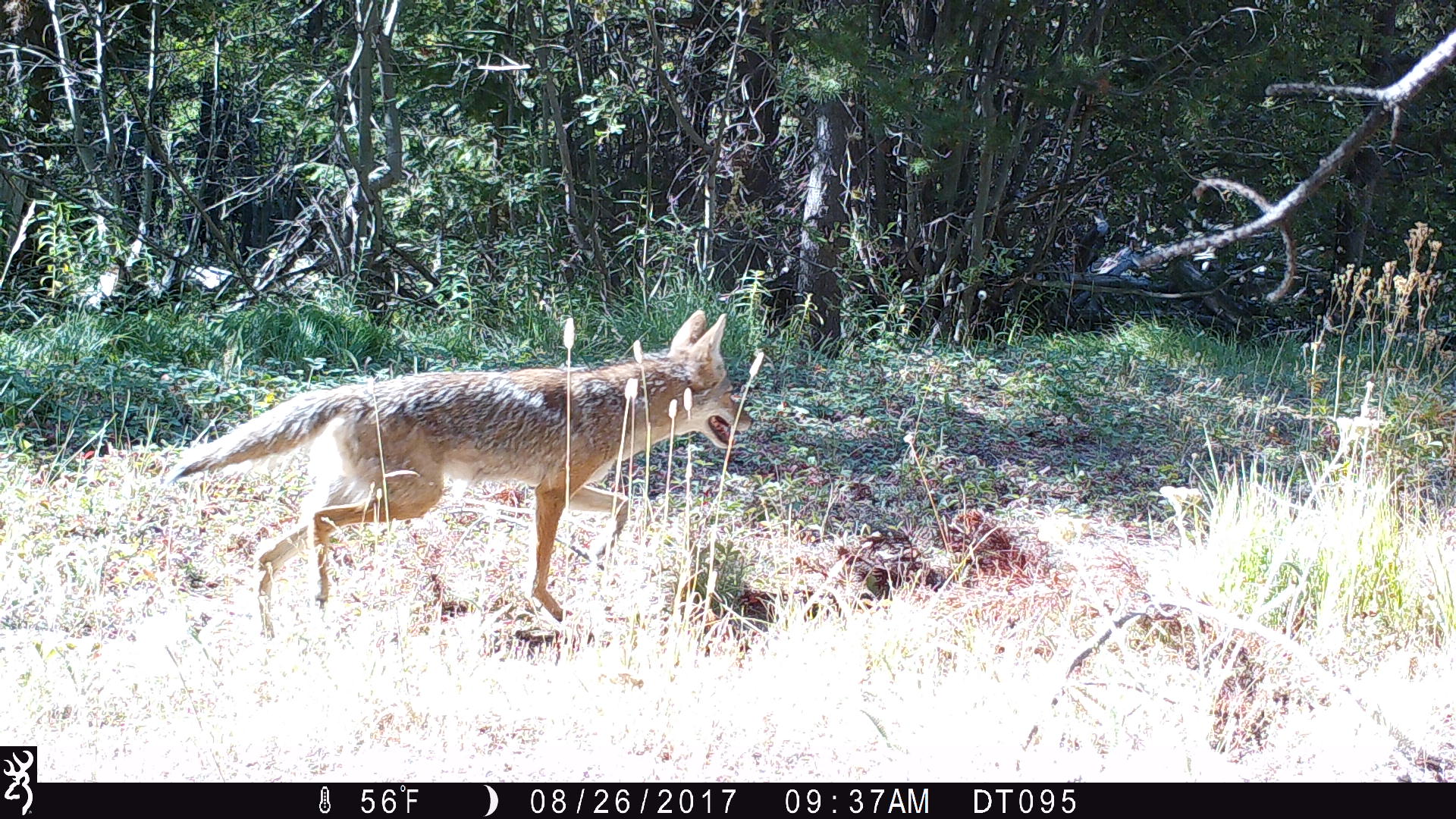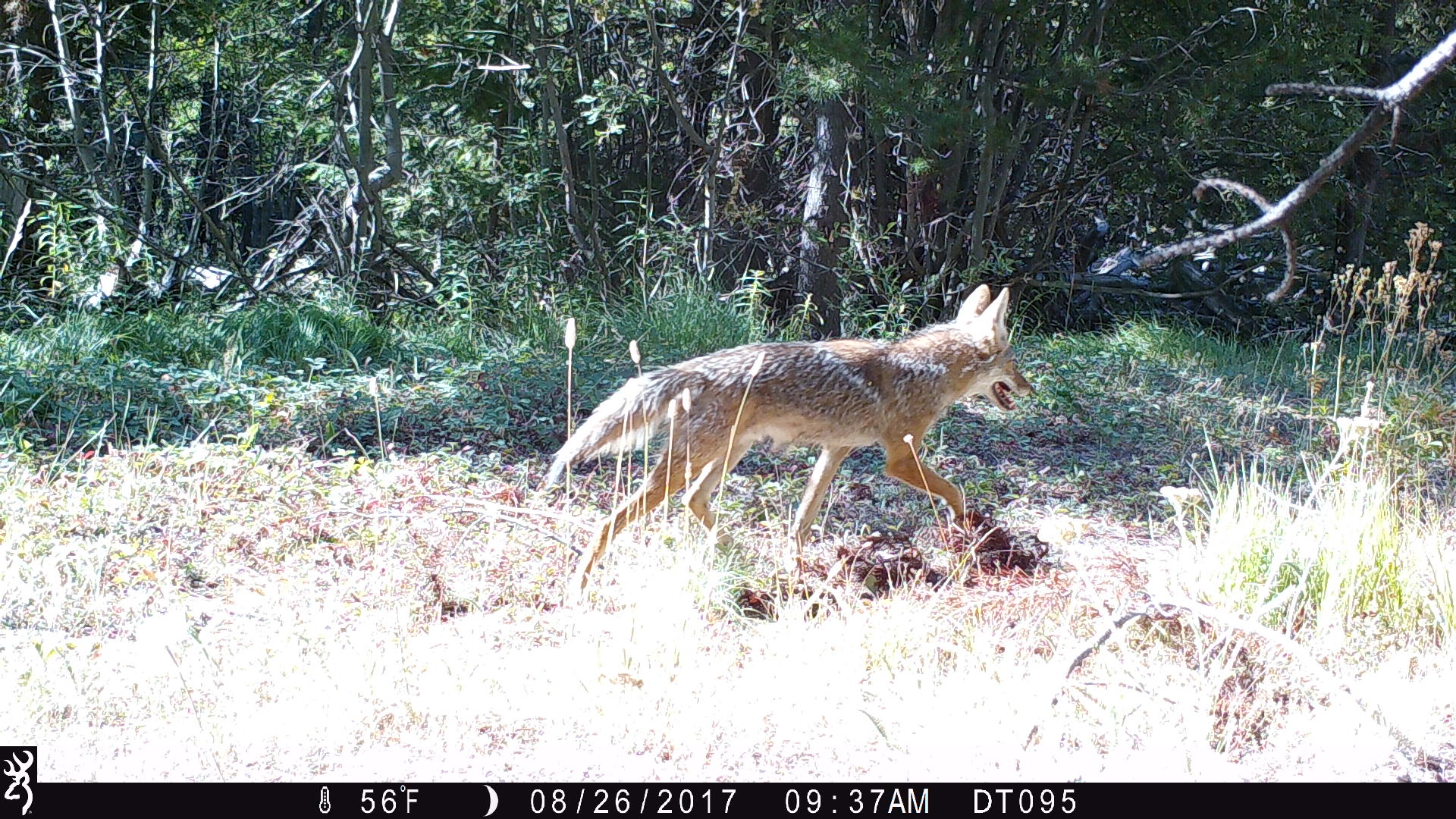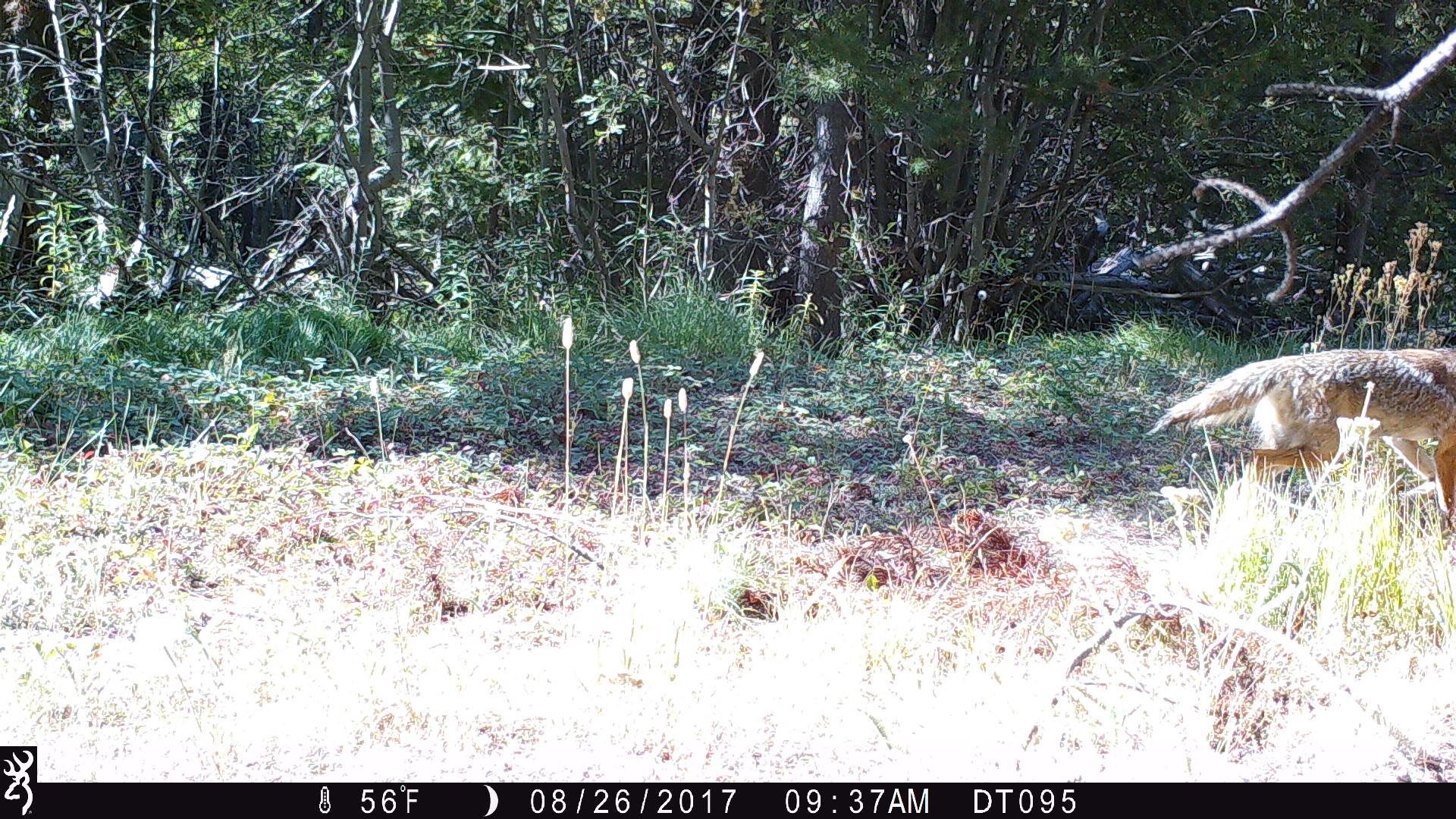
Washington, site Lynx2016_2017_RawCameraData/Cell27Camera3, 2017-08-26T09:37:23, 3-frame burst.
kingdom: Animalia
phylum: Chordata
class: Mammalia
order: Carnivora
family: Canidae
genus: Canis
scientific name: Canis latrans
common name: coyote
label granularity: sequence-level